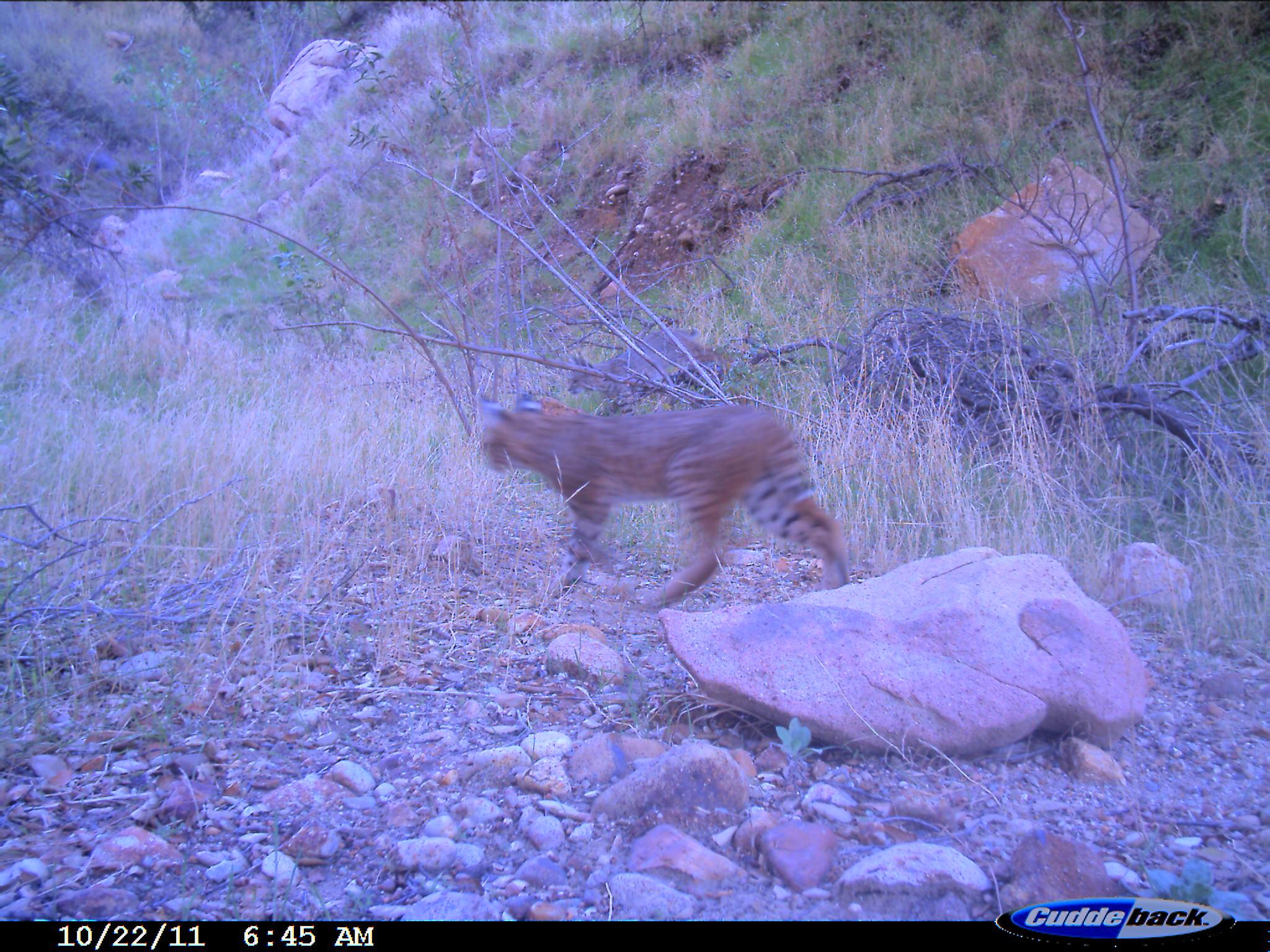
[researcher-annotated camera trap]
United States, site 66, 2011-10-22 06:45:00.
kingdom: Animalia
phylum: Chordata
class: Mammalia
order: Carnivora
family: Felidae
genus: Lynx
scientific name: Lynx rufus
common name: bobcat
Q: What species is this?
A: Bobcat (Lynx rufus).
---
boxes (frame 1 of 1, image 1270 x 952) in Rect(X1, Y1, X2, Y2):
bobcat: Rect(474, 391, 852, 616)